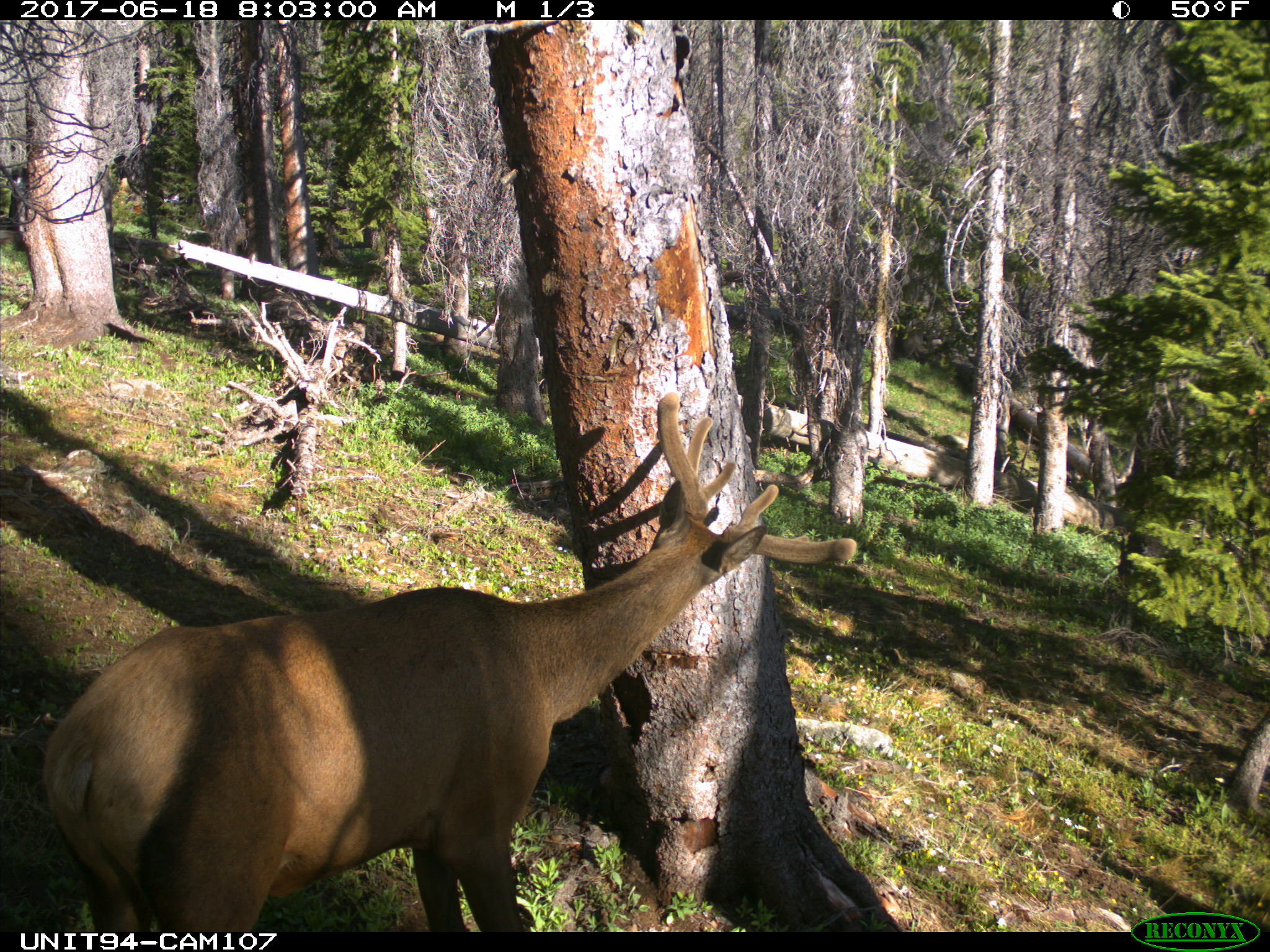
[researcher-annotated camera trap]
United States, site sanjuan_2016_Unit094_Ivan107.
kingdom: Animalia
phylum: Chordata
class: Mammalia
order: Artiodactyla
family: Cervidae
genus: Cervus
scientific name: Cervus elaphus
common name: red deer